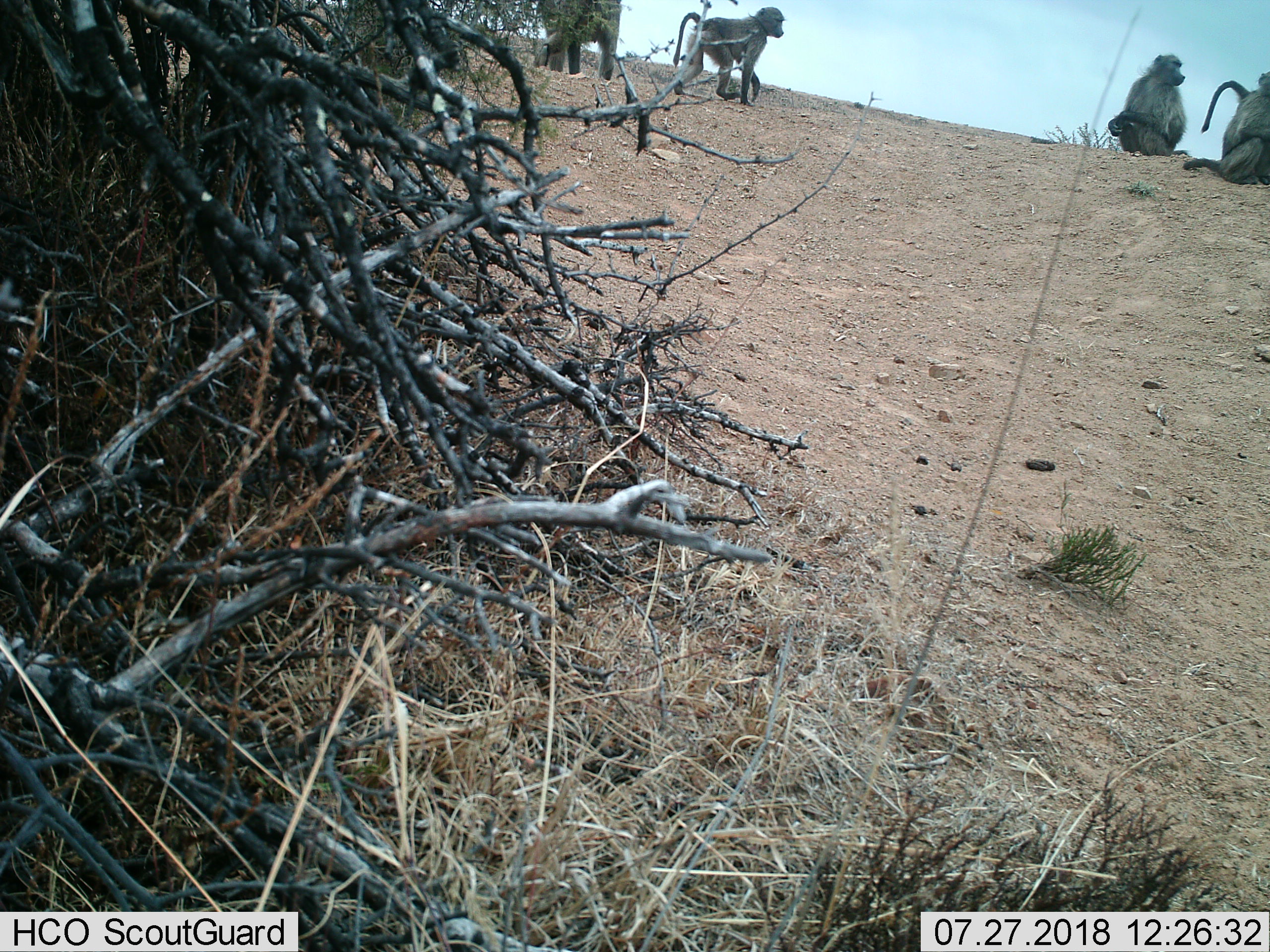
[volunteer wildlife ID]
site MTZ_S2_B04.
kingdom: Animalia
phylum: Chordata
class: Mammalia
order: Primates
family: Cercopithecidae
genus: Papio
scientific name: Papio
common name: baboon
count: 5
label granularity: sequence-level